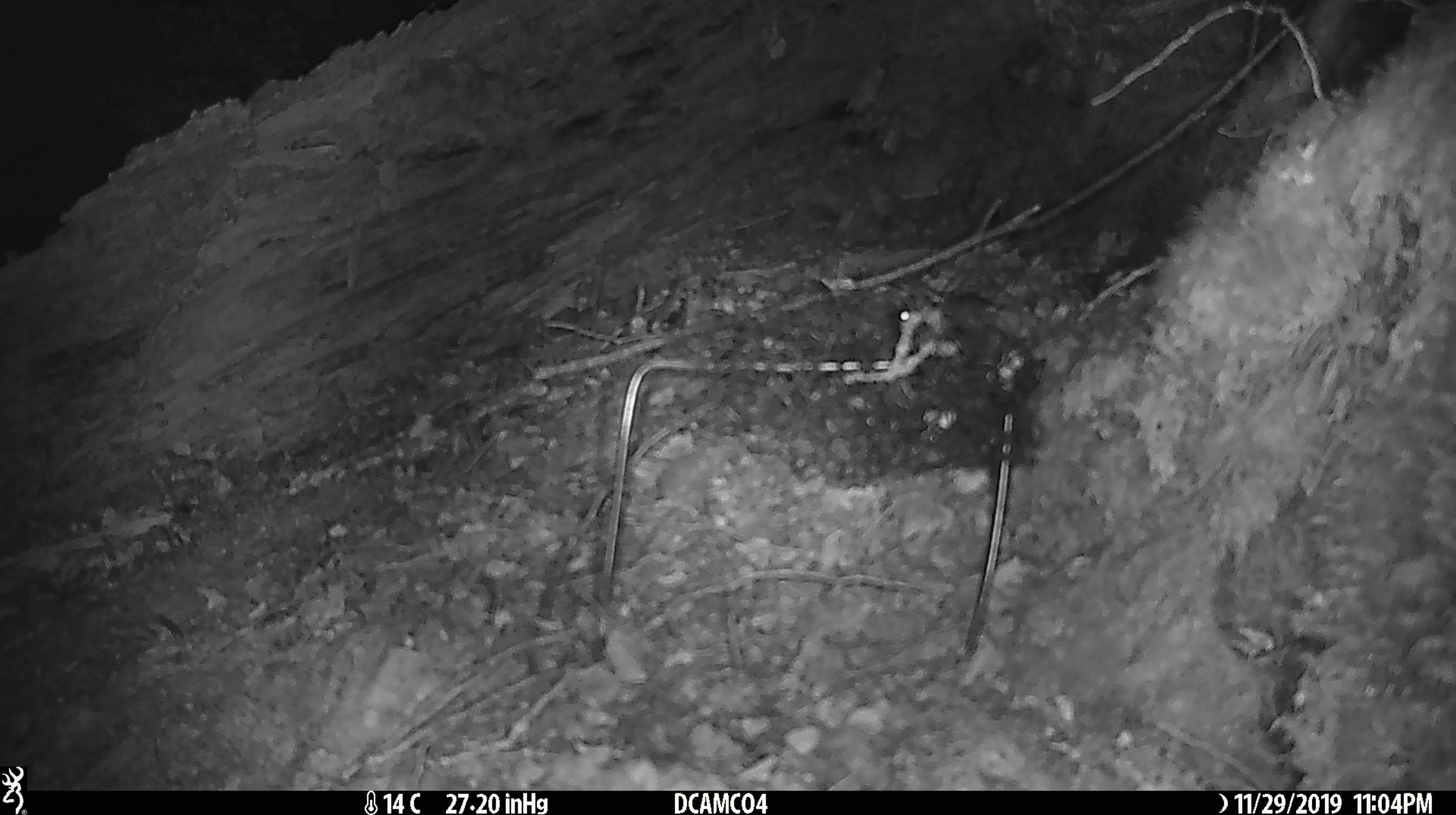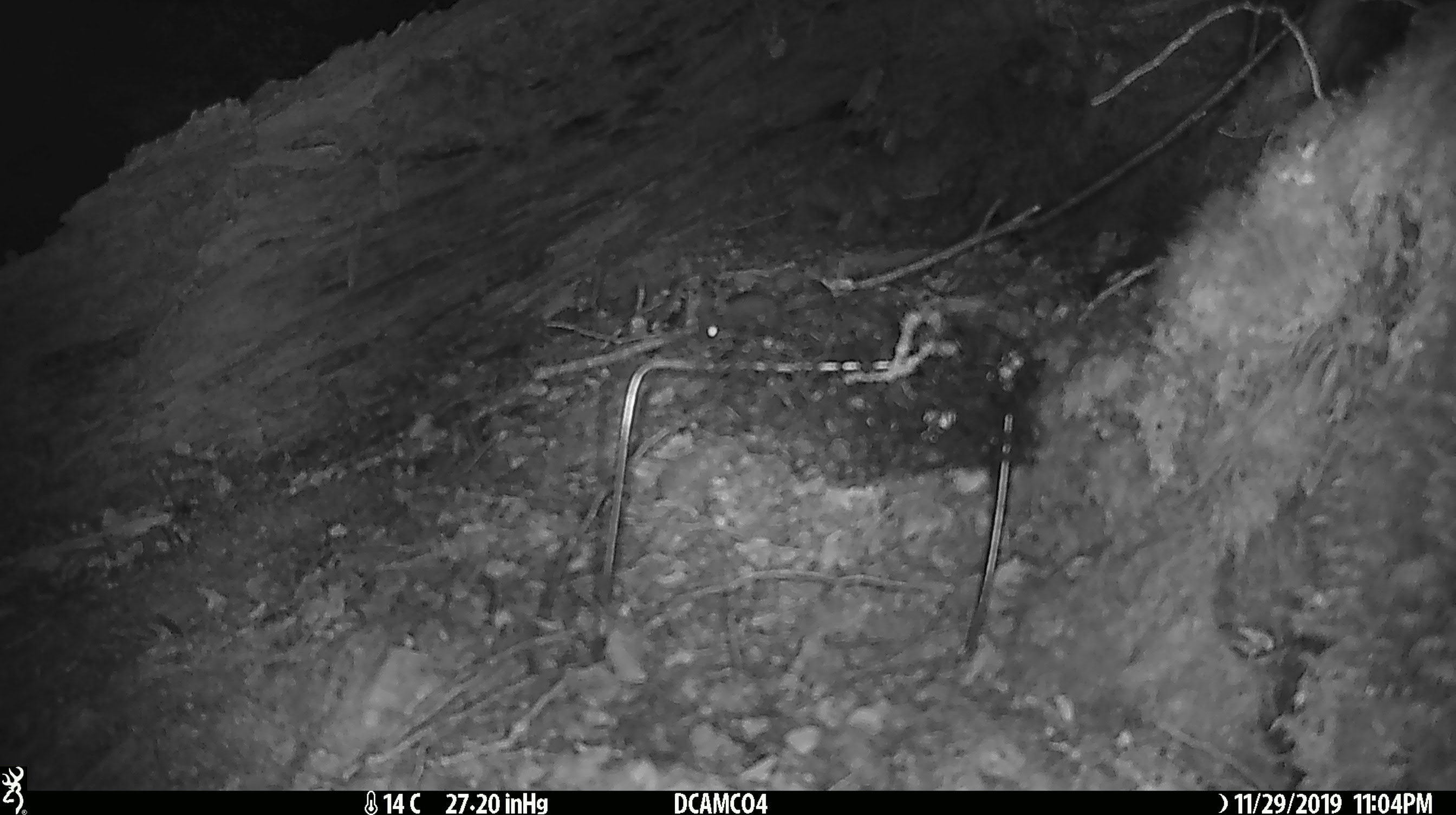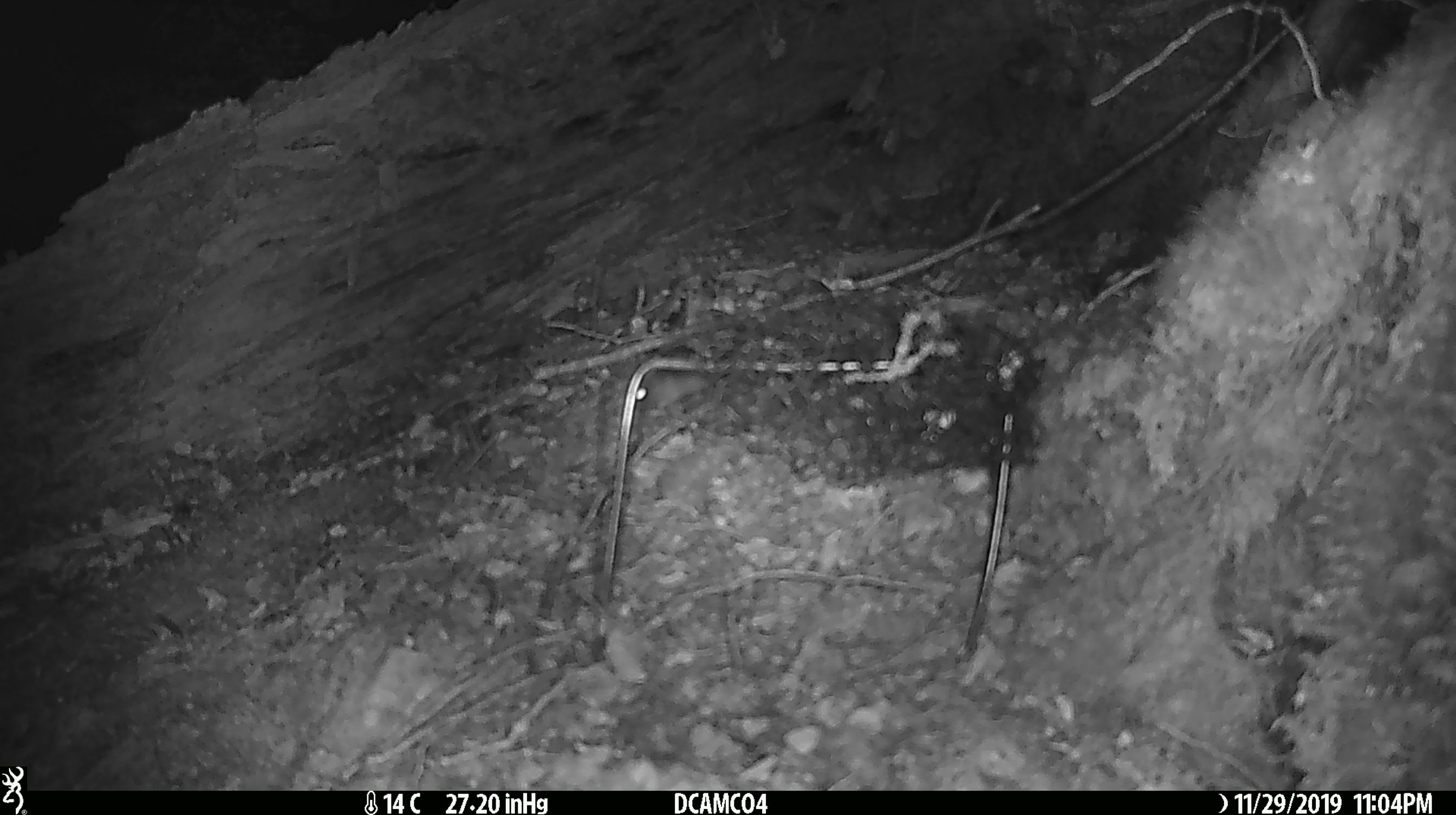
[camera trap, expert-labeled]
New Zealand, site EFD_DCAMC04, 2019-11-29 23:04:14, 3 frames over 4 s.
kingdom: Animalia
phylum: Chordata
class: Mammalia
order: Rodentia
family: Muridae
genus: Mus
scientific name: Mus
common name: mouse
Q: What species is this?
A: Mouse (Mus).